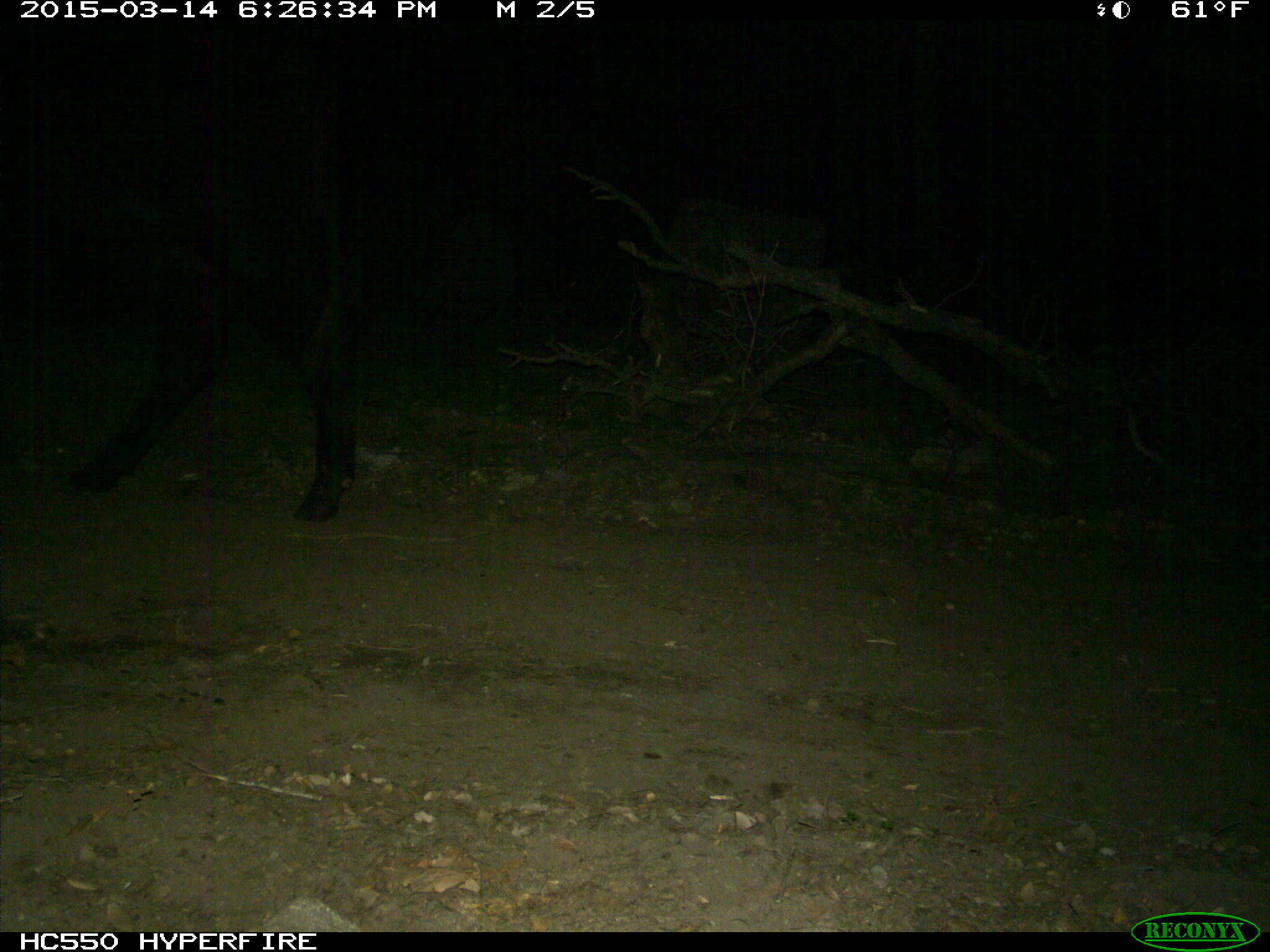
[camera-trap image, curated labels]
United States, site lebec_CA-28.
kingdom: Animalia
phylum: Chordata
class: Mammalia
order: Artiodactyla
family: Bovidae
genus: Bos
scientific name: Bos taurus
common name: domestic cow